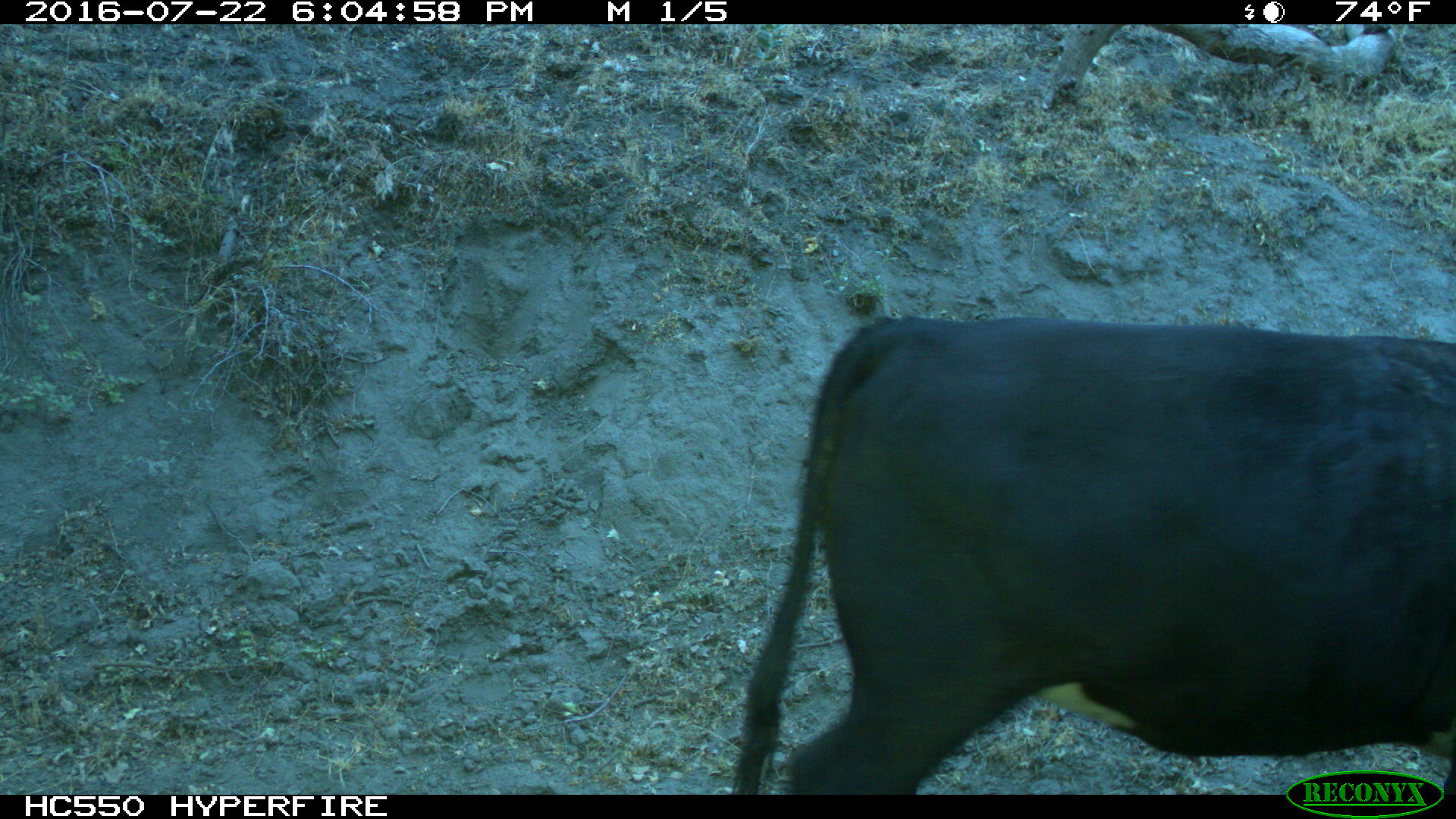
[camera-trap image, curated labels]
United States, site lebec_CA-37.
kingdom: Animalia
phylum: Chordata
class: Mammalia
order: Artiodactyla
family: Bovidae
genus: Bos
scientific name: Bos taurus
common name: domestic cow